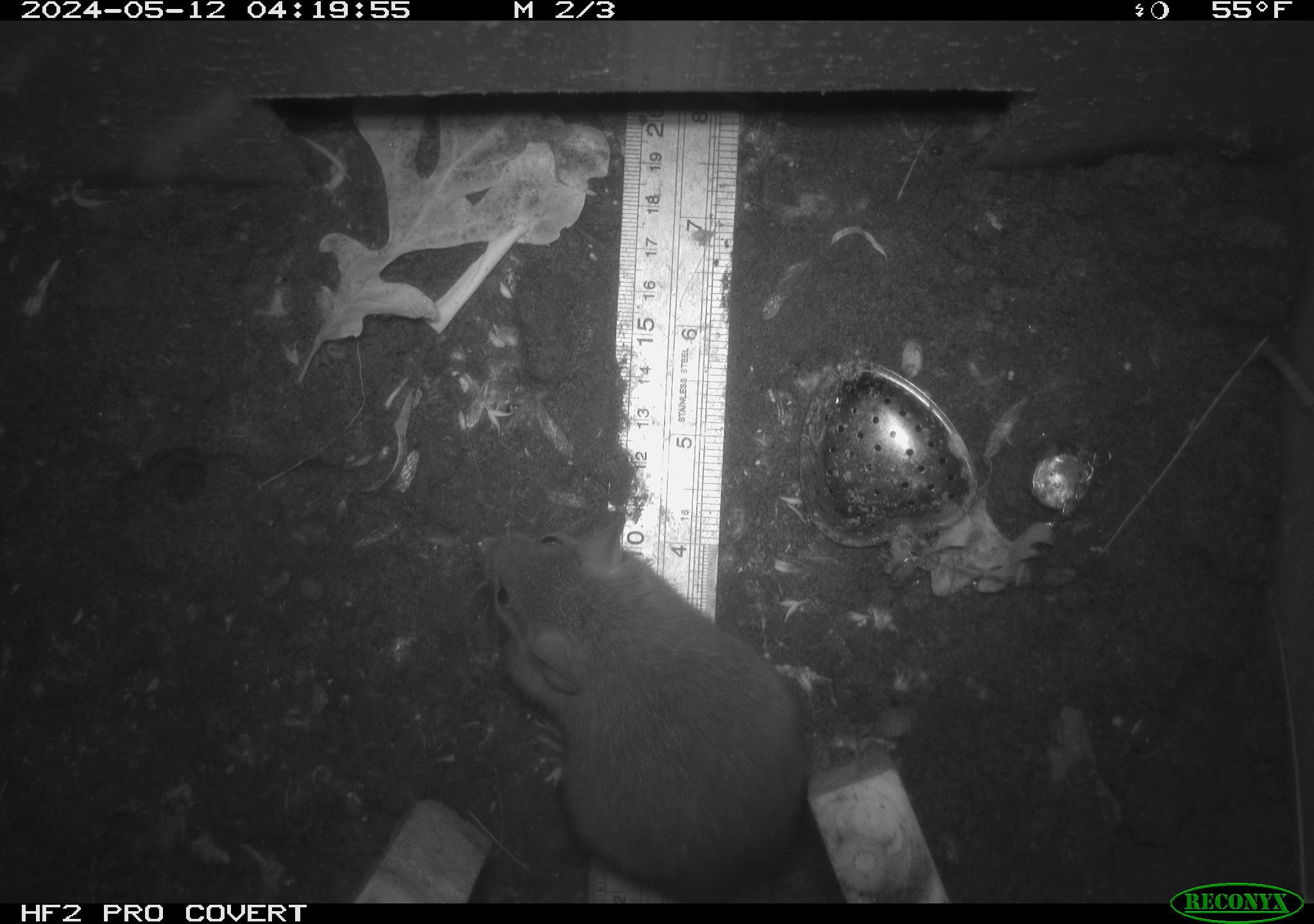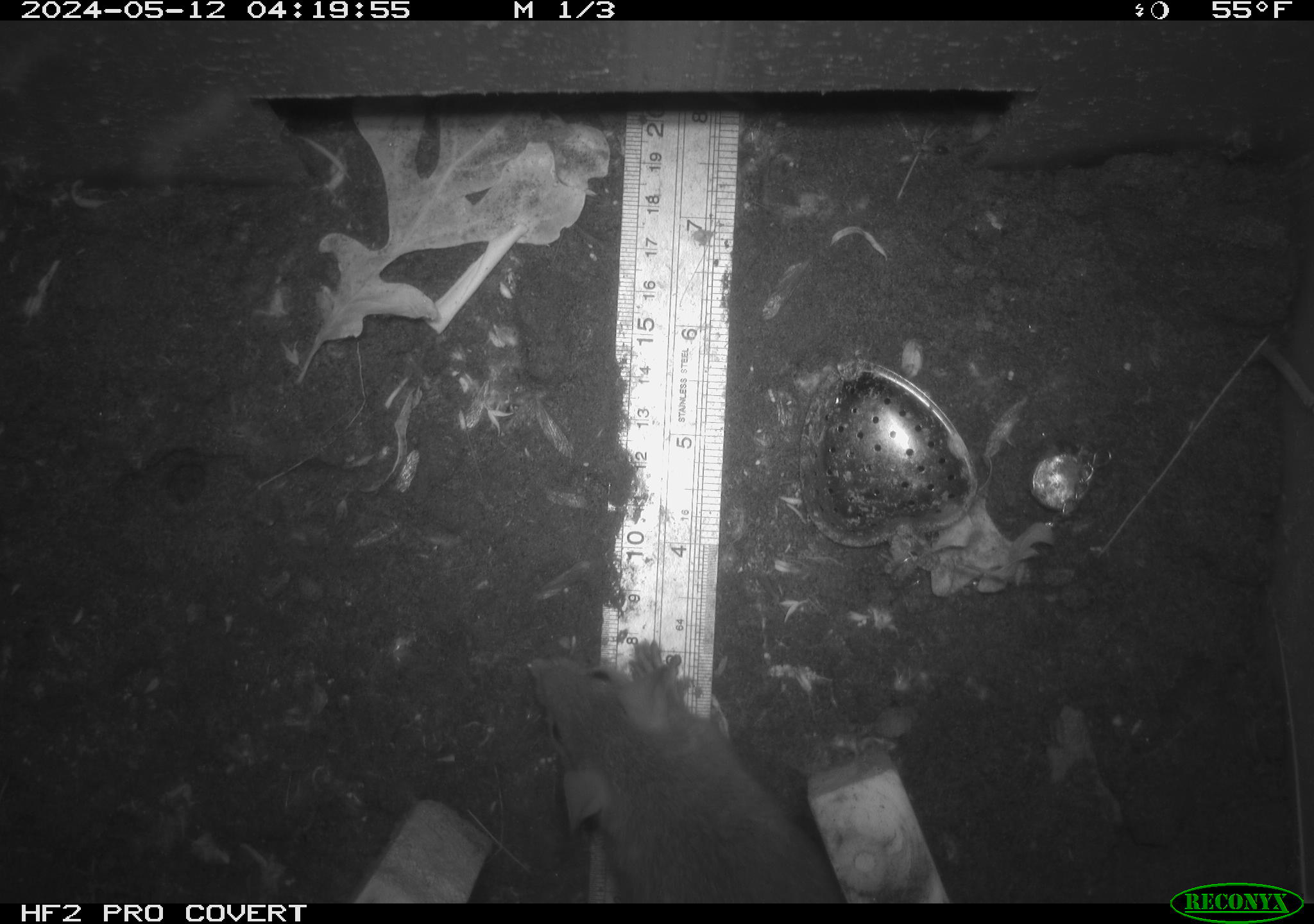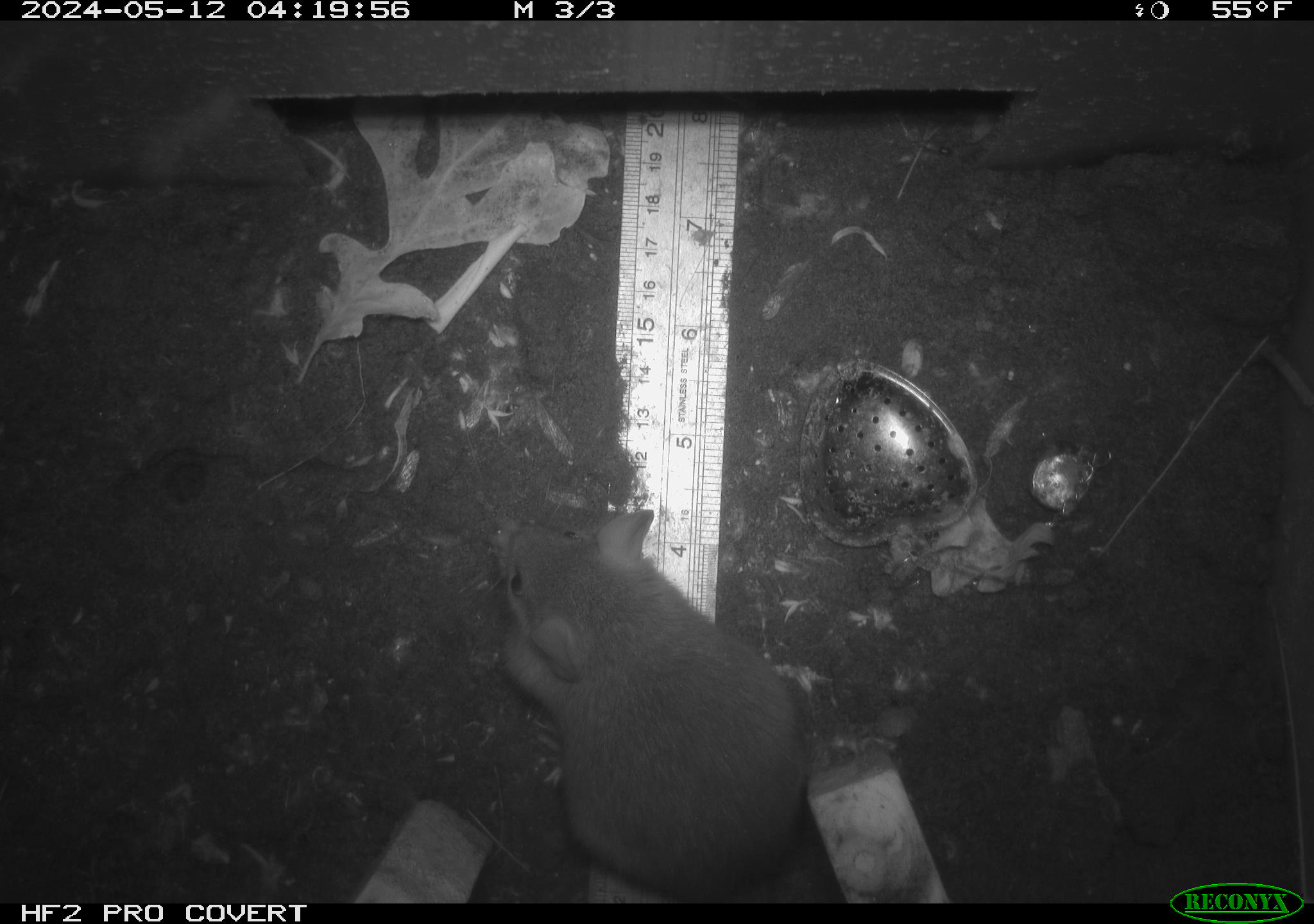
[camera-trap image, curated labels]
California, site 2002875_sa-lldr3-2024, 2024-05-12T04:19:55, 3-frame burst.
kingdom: Animalia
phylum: Chordata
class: Mammalia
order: Rodentia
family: Muridae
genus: Rattus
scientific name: Rattus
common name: rat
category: rattus species